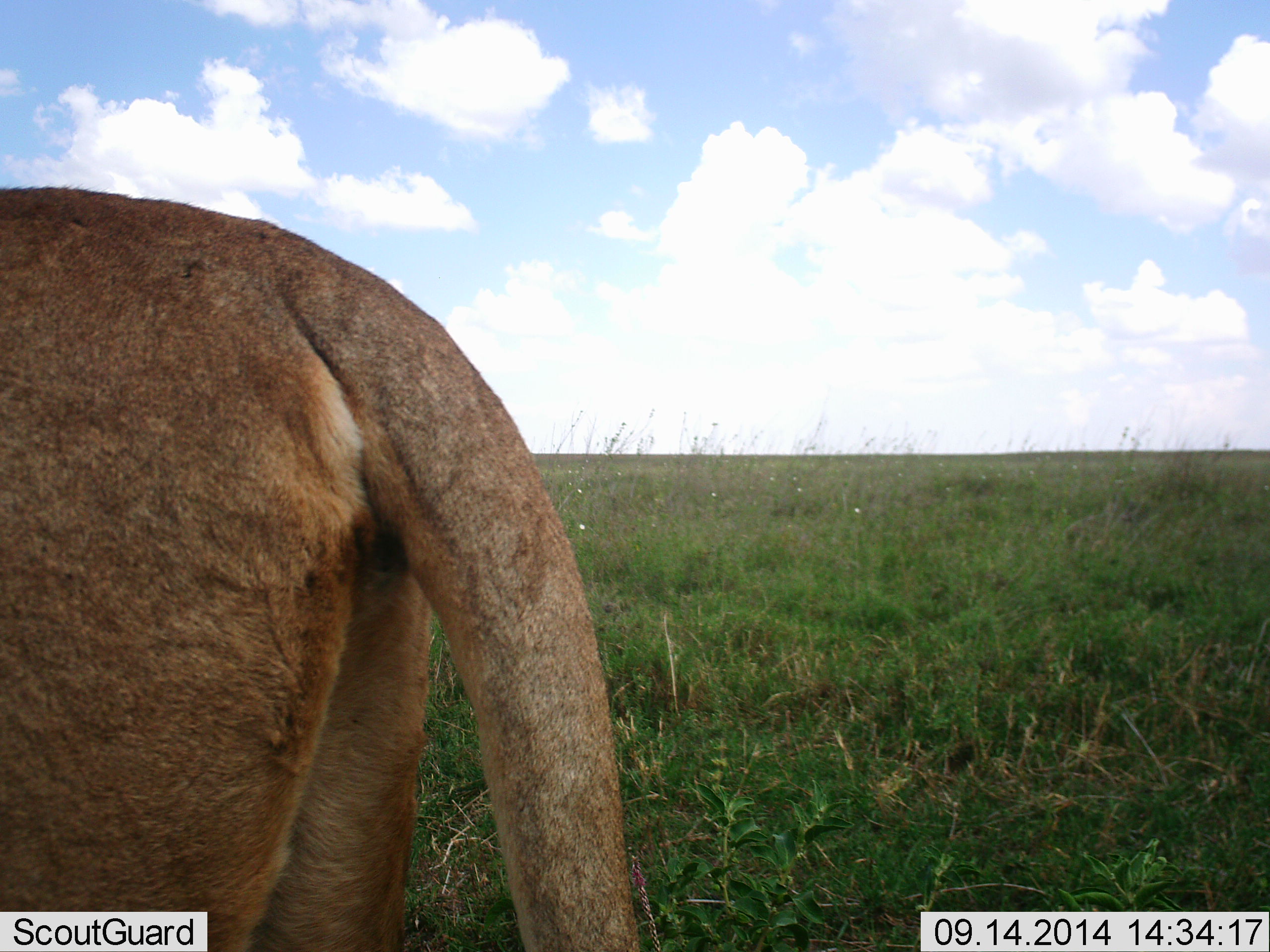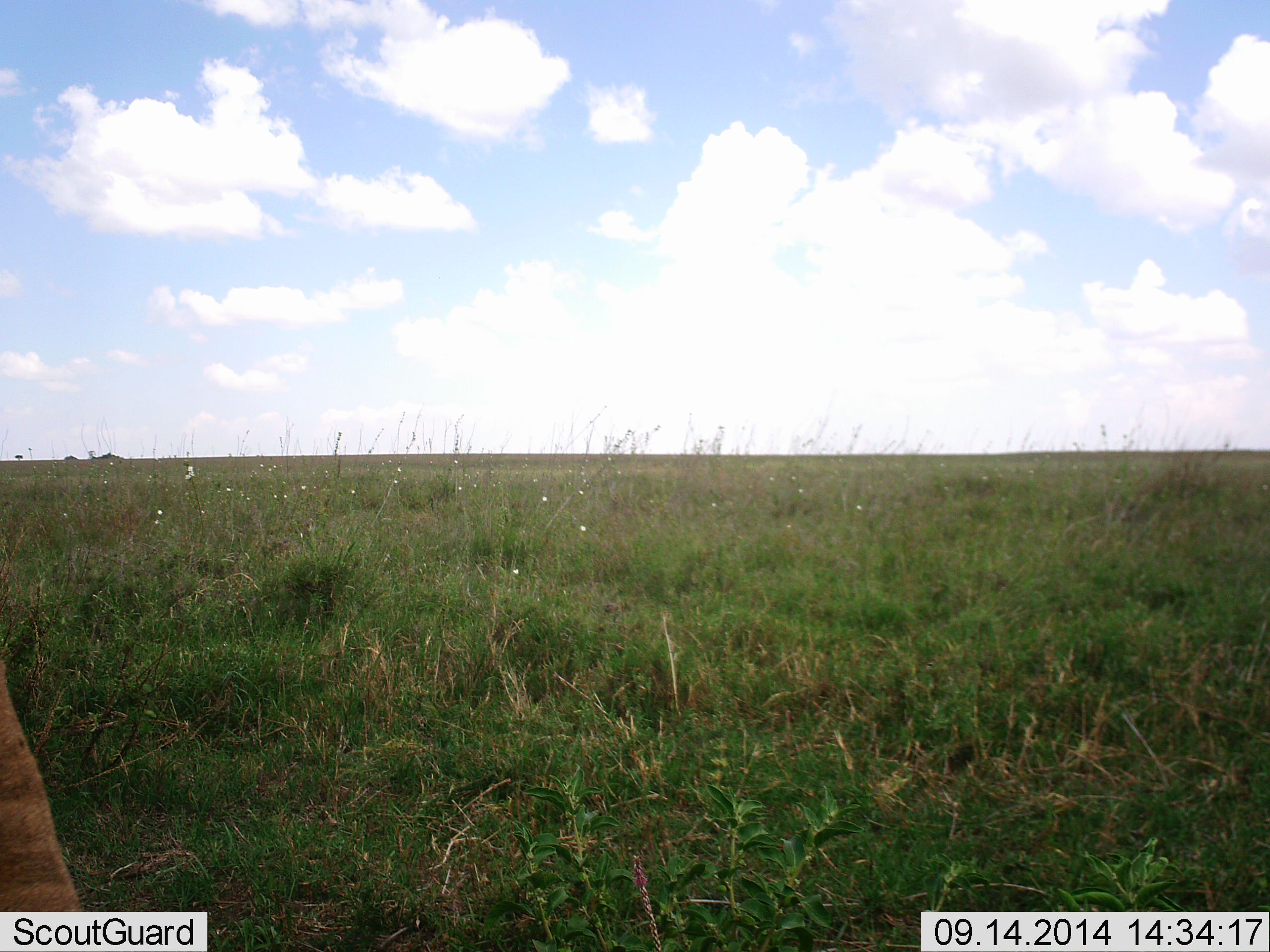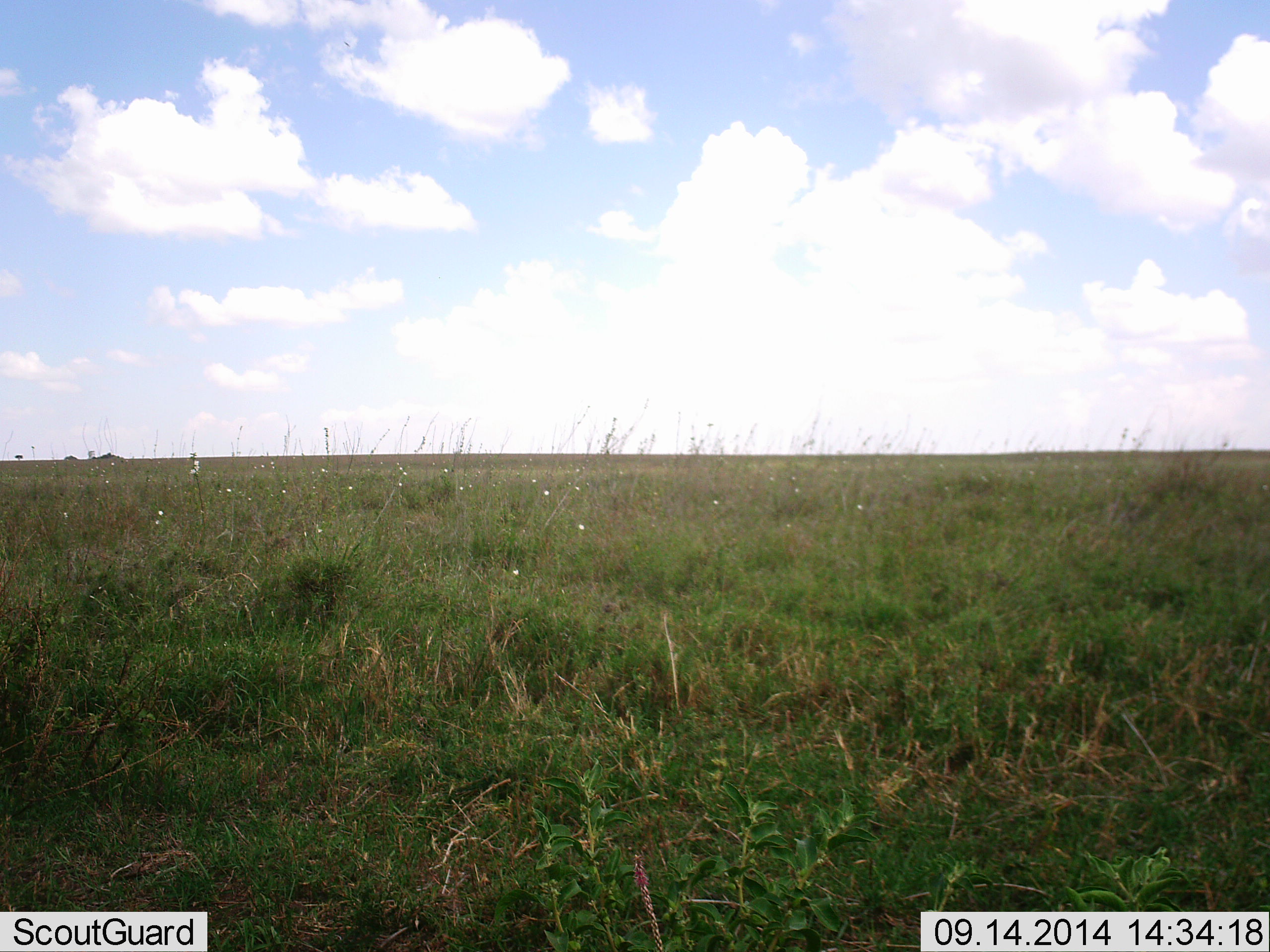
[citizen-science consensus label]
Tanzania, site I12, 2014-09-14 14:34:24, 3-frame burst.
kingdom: Animalia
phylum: Chordata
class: Mammalia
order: Carnivora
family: Felidae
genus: Panthera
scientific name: Panthera leo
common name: lion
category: lionfemale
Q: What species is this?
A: Lionfemale (lion) (Panthera leo).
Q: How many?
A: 1.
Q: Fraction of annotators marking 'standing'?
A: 40%.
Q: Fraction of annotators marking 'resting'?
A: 0%.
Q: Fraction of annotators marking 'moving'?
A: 60%.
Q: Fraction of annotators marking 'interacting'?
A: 0%.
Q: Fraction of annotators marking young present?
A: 0%.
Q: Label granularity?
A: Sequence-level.